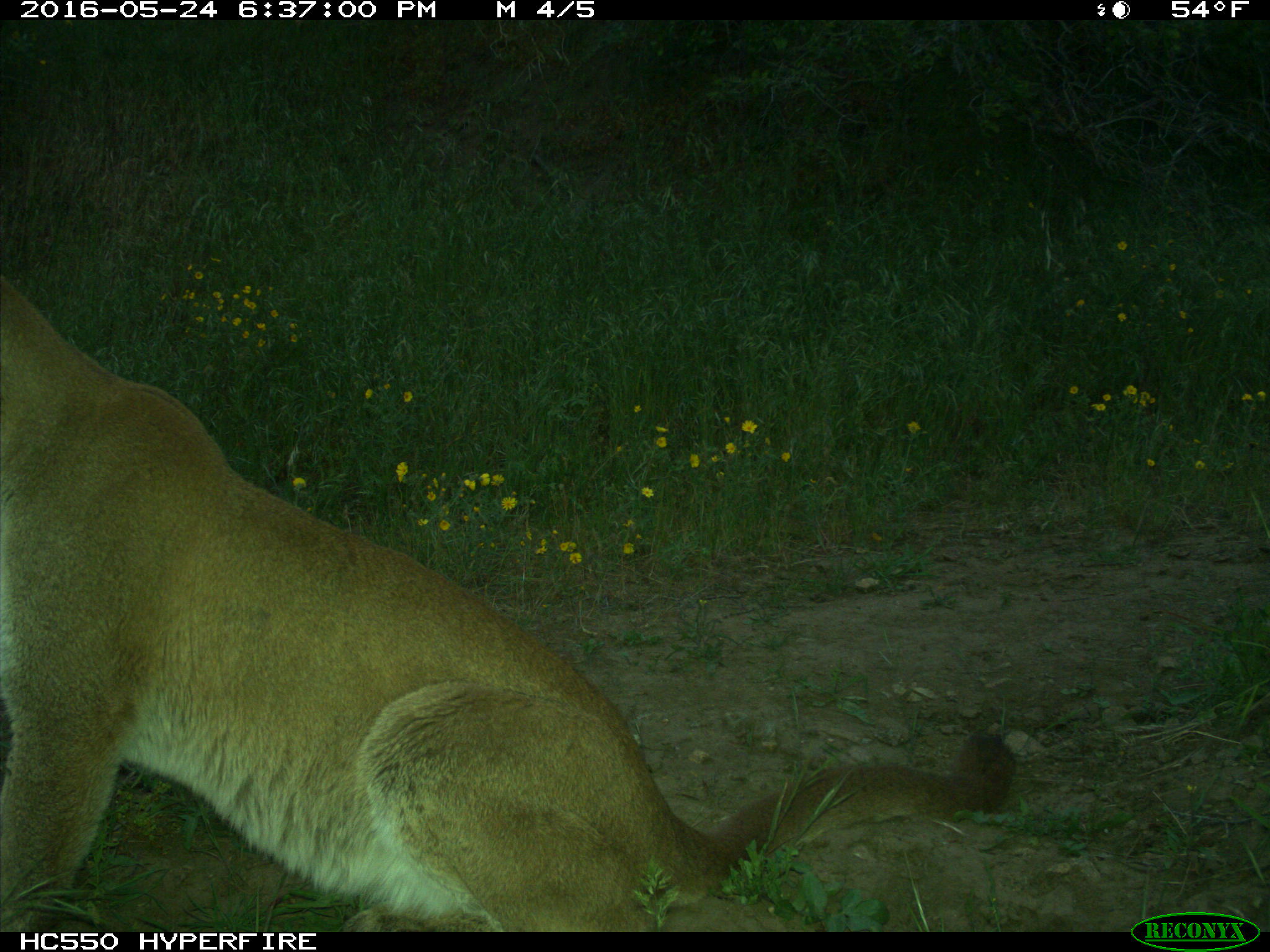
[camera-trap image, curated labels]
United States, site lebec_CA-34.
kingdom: Animalia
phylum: Chordata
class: Mammalia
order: Carnivora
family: Felidae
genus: Puma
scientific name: Puma concolor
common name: mountain lion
Puma concolor (mountain lion).